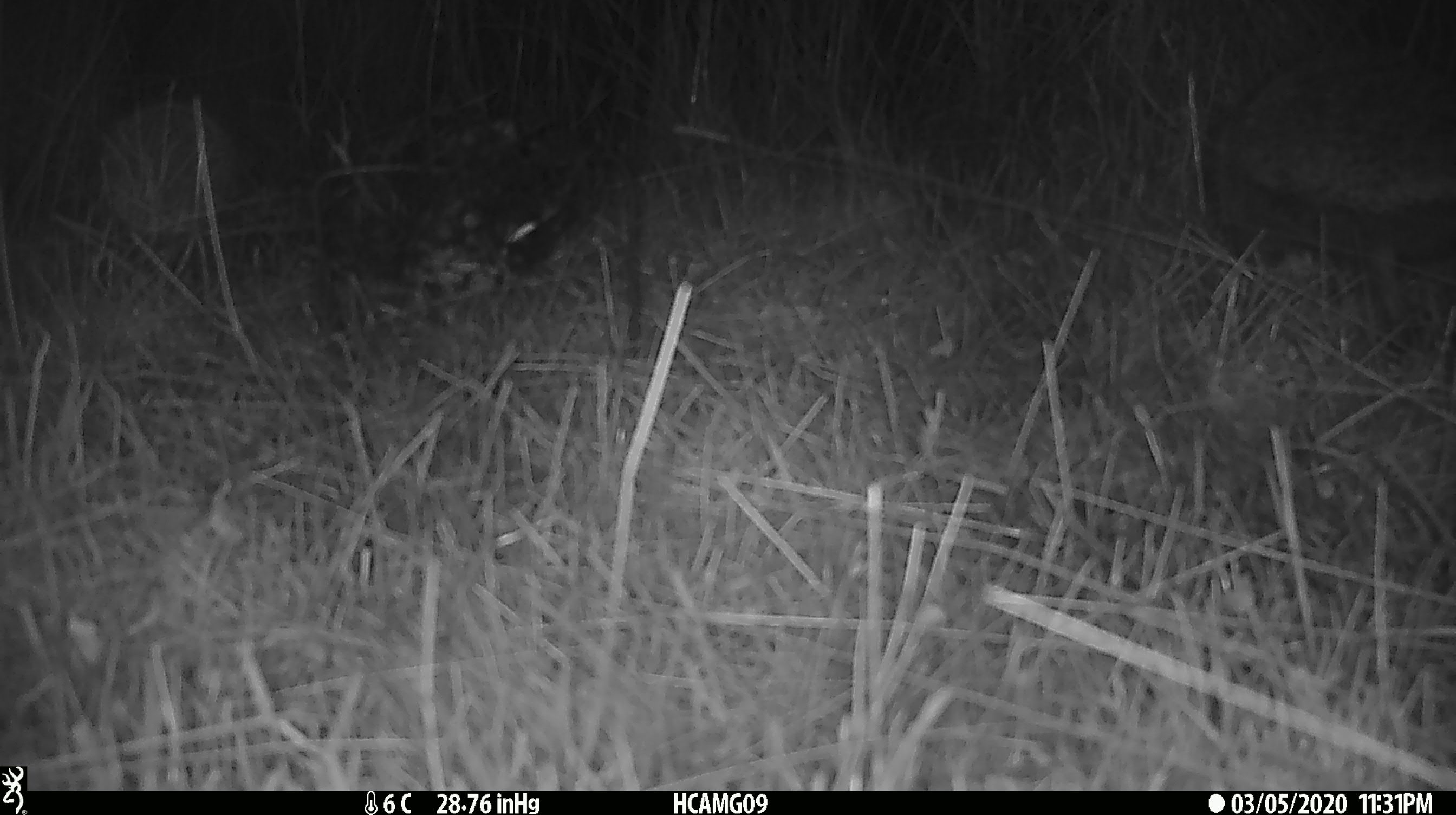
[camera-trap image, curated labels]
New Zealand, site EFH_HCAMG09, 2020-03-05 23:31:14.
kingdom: Animalia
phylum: Chordata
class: Mammalia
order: Eulipotyphla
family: Erinaceidae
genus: Erinaceus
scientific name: Erinaceus europaeus europaeus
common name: european hedgehog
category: hedgehog